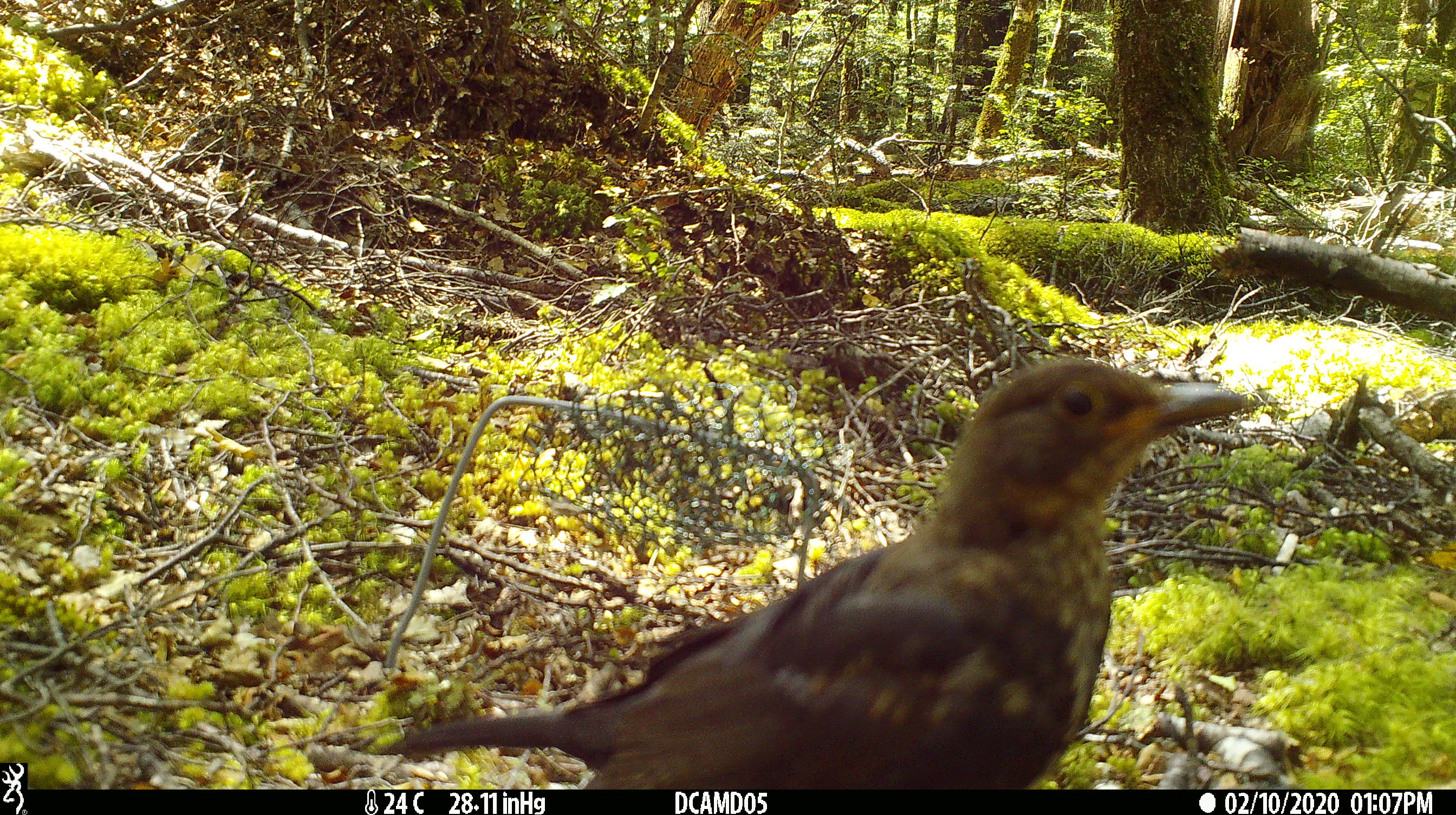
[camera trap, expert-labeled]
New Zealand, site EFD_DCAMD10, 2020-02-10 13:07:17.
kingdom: Animalia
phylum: Chordata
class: Aves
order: Passeriformes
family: Turdidae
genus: Turdus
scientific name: Turdus merula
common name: eurasian blackbird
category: blackbird